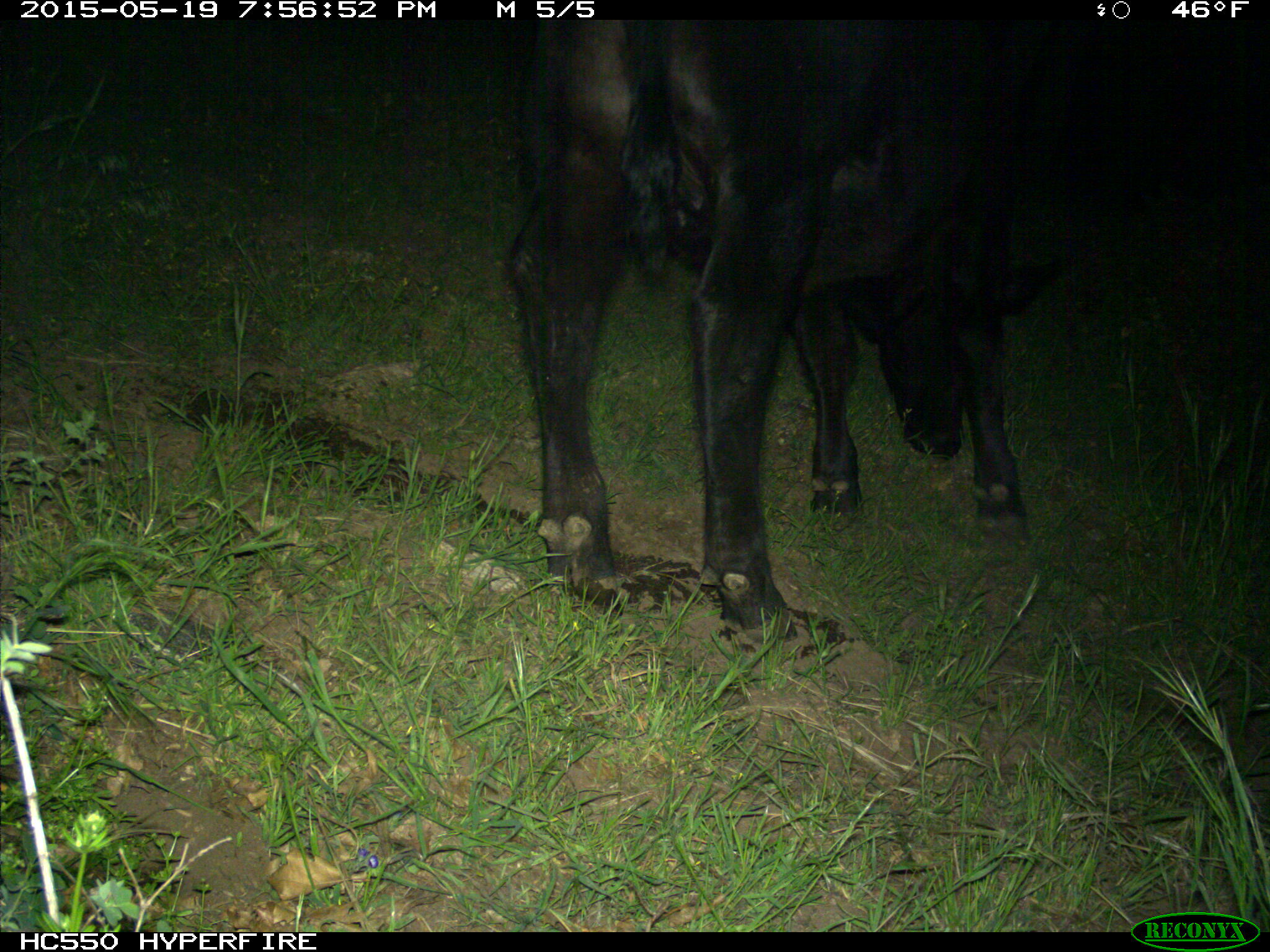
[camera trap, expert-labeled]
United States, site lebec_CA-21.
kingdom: Animalia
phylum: Chordata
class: Mammalia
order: Artiodactyla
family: Bovidae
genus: Bos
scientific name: Bos taurus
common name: domestic cow